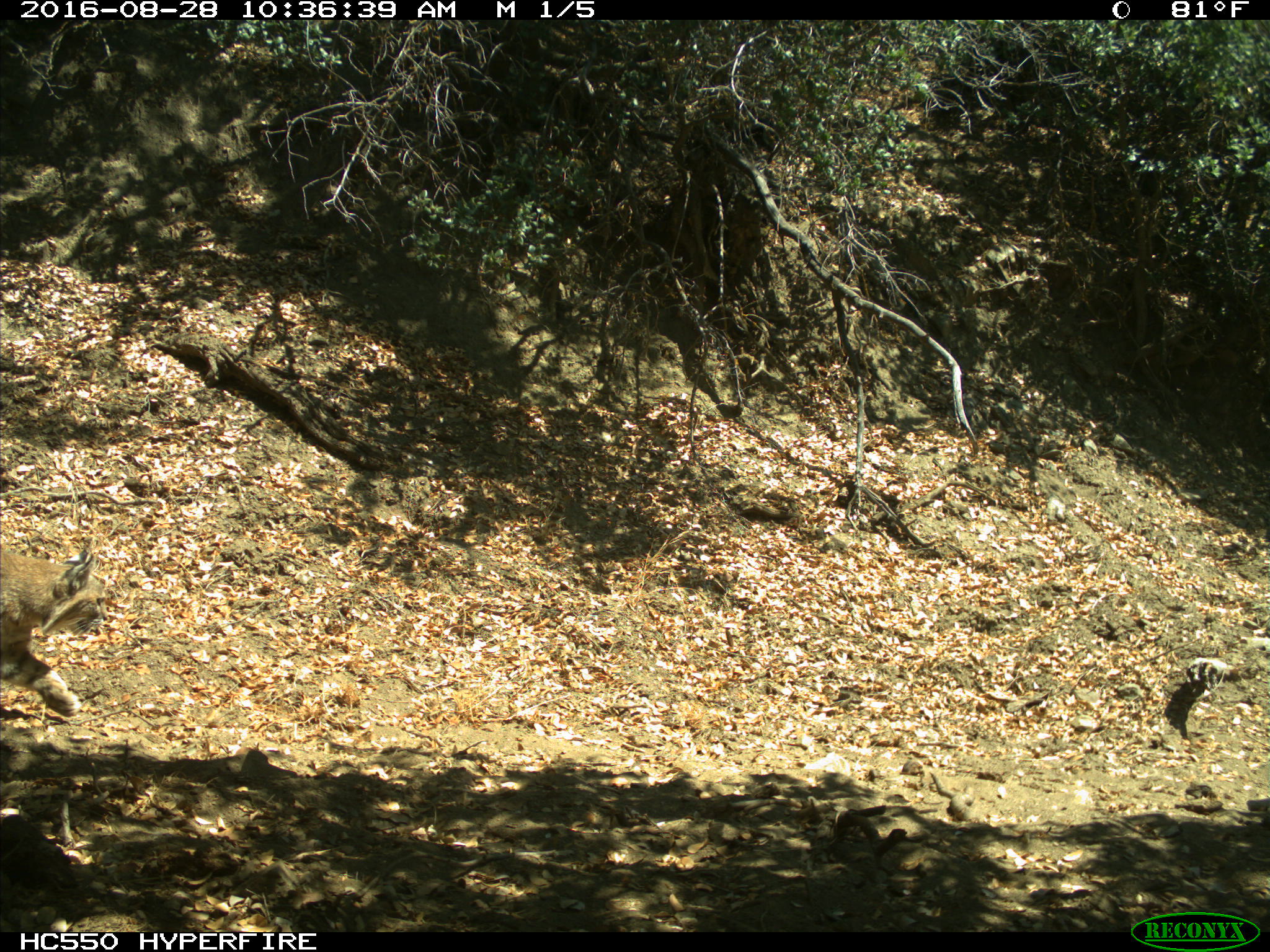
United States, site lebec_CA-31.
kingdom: Animalia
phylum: Chordata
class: Mammalia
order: Carnivora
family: Felidae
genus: Lynx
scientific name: Lynx rufus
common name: bobcat